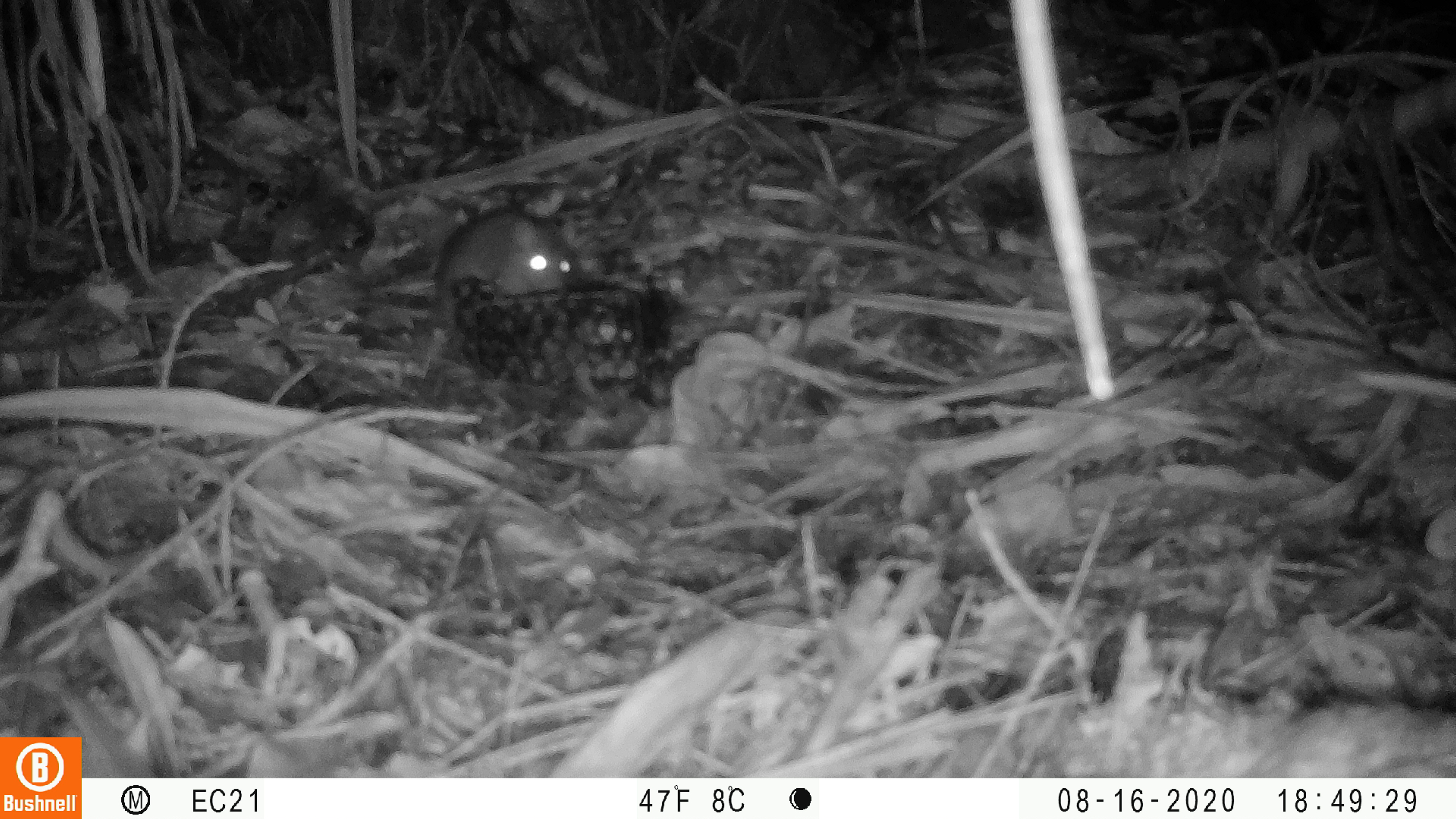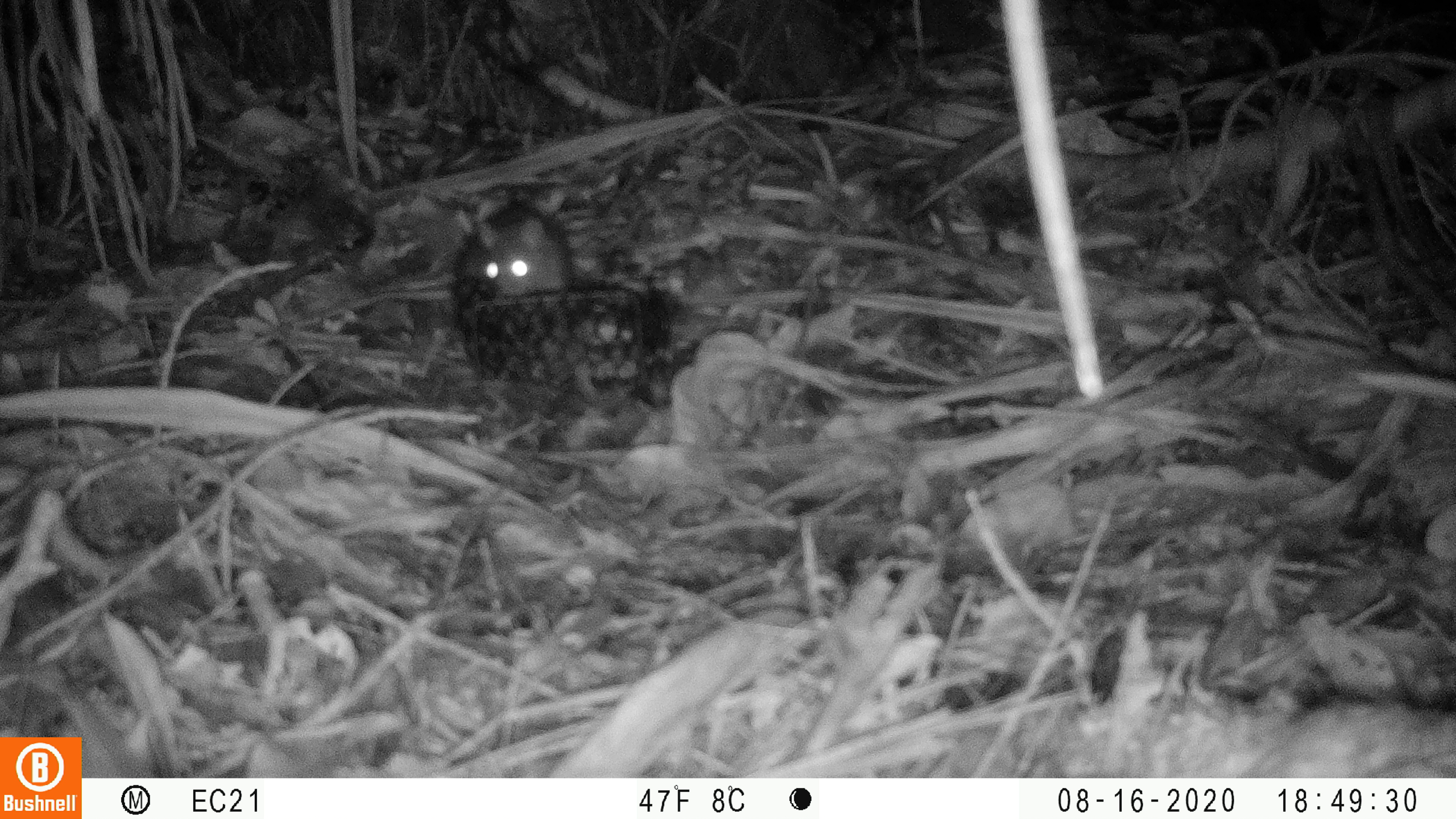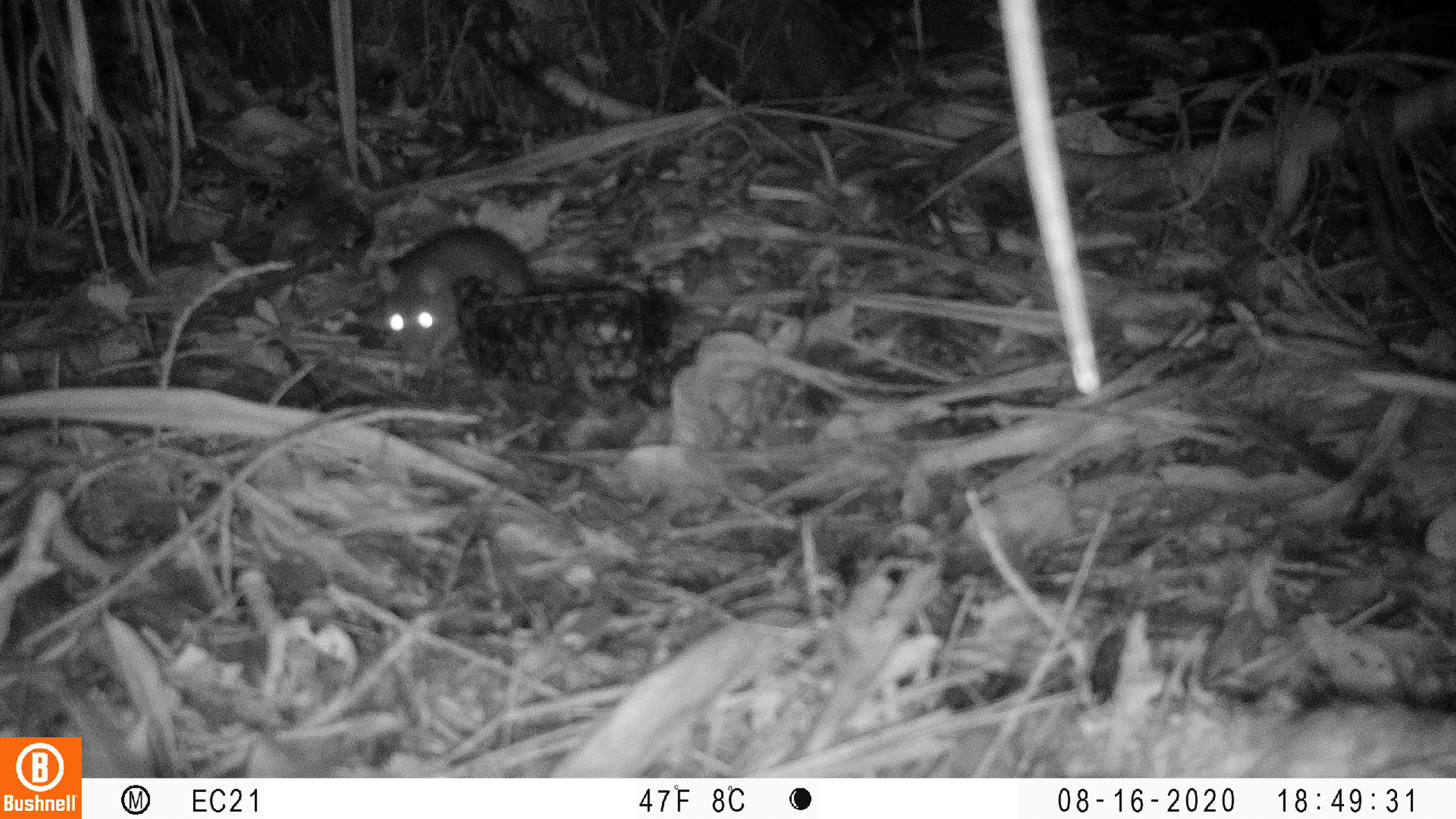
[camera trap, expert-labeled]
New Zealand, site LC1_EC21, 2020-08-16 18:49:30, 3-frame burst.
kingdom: Animalia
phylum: Chordata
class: Mammalia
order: Rodentia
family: Muridae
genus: Rattus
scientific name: Rattus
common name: rat